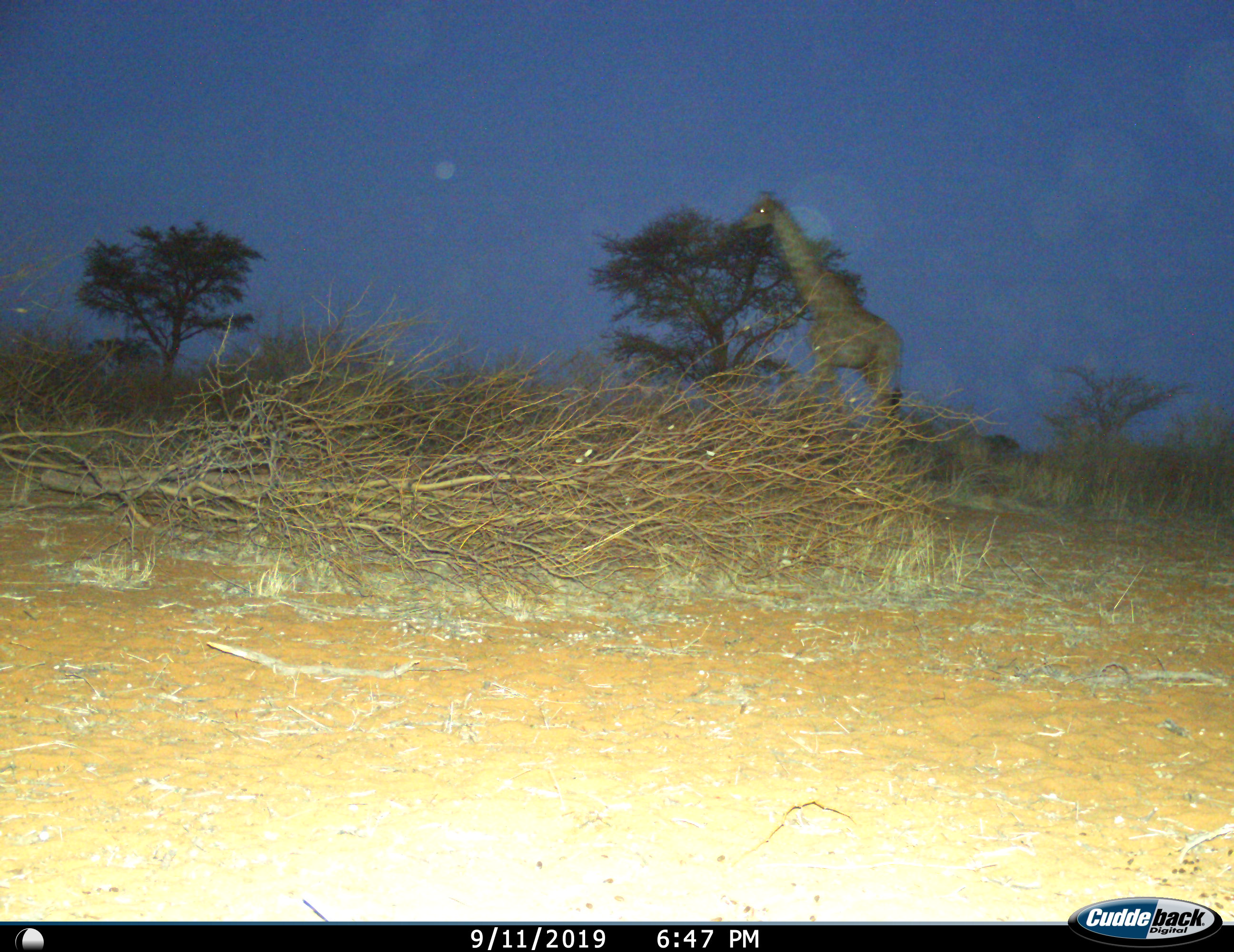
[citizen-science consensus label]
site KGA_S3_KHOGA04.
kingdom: Animalia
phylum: Chordata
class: Mammalia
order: Artiodactyla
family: Giraffidae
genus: Giraffa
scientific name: Giraffa camelopardalis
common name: giraffe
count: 1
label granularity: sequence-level